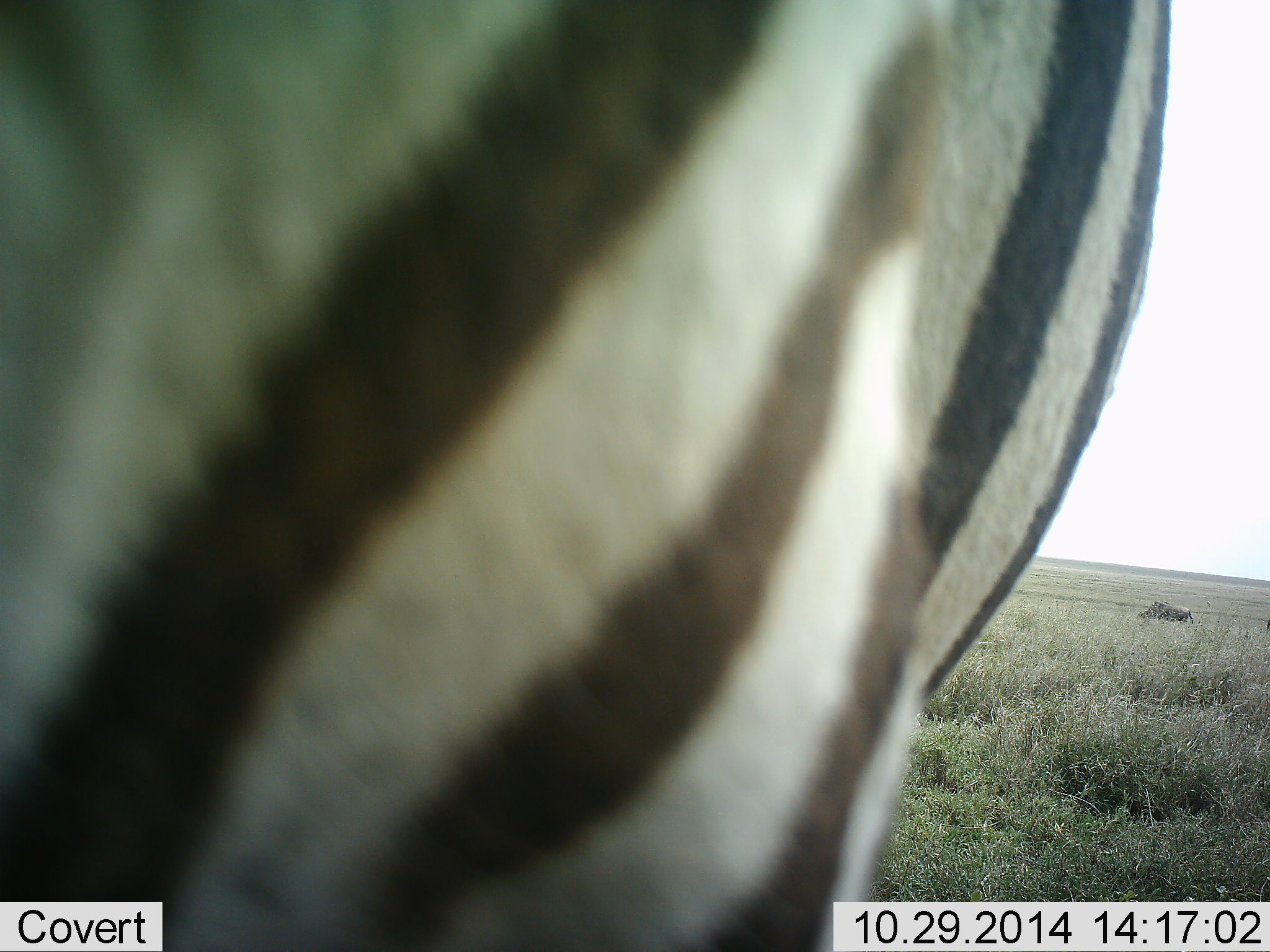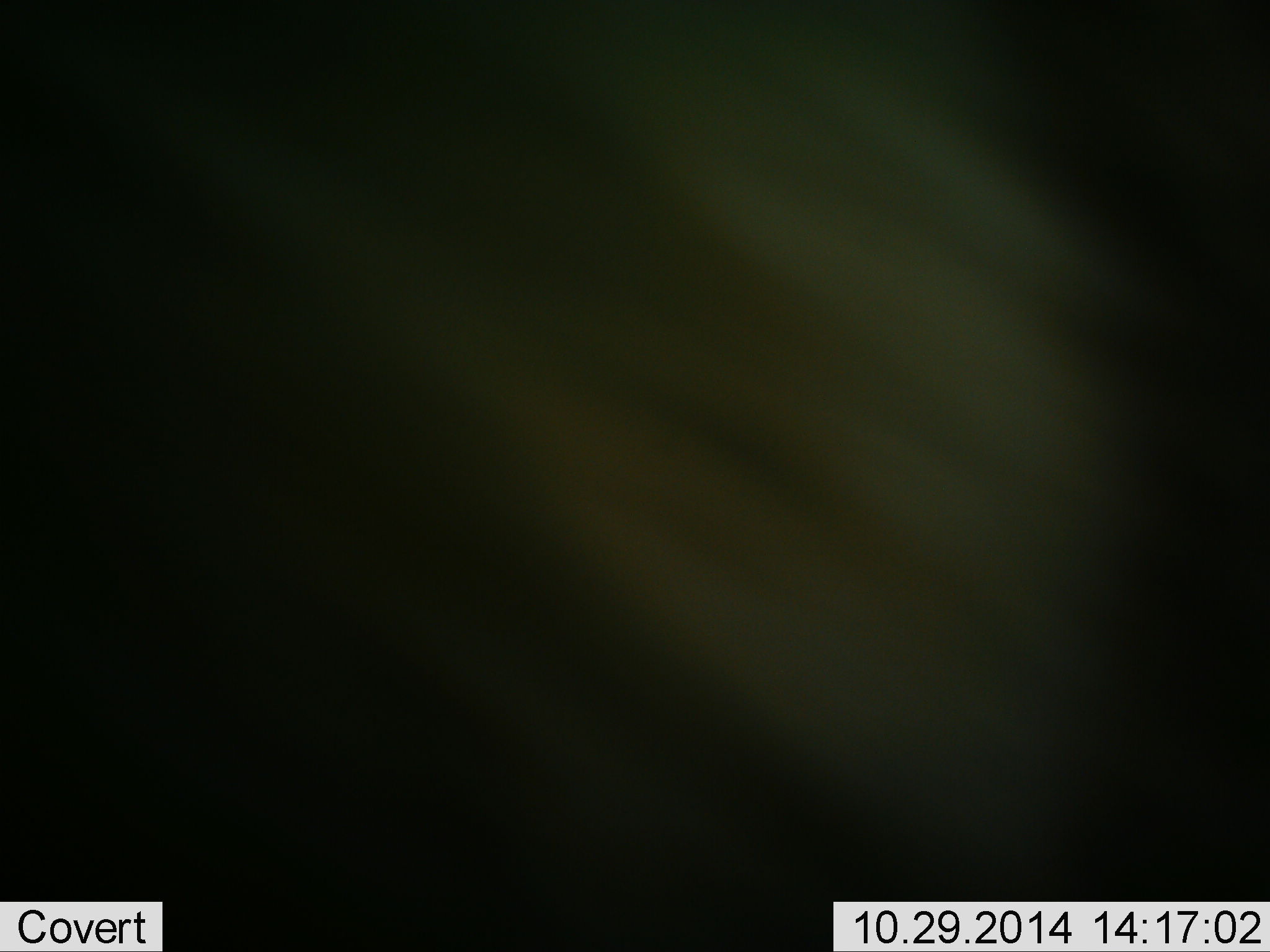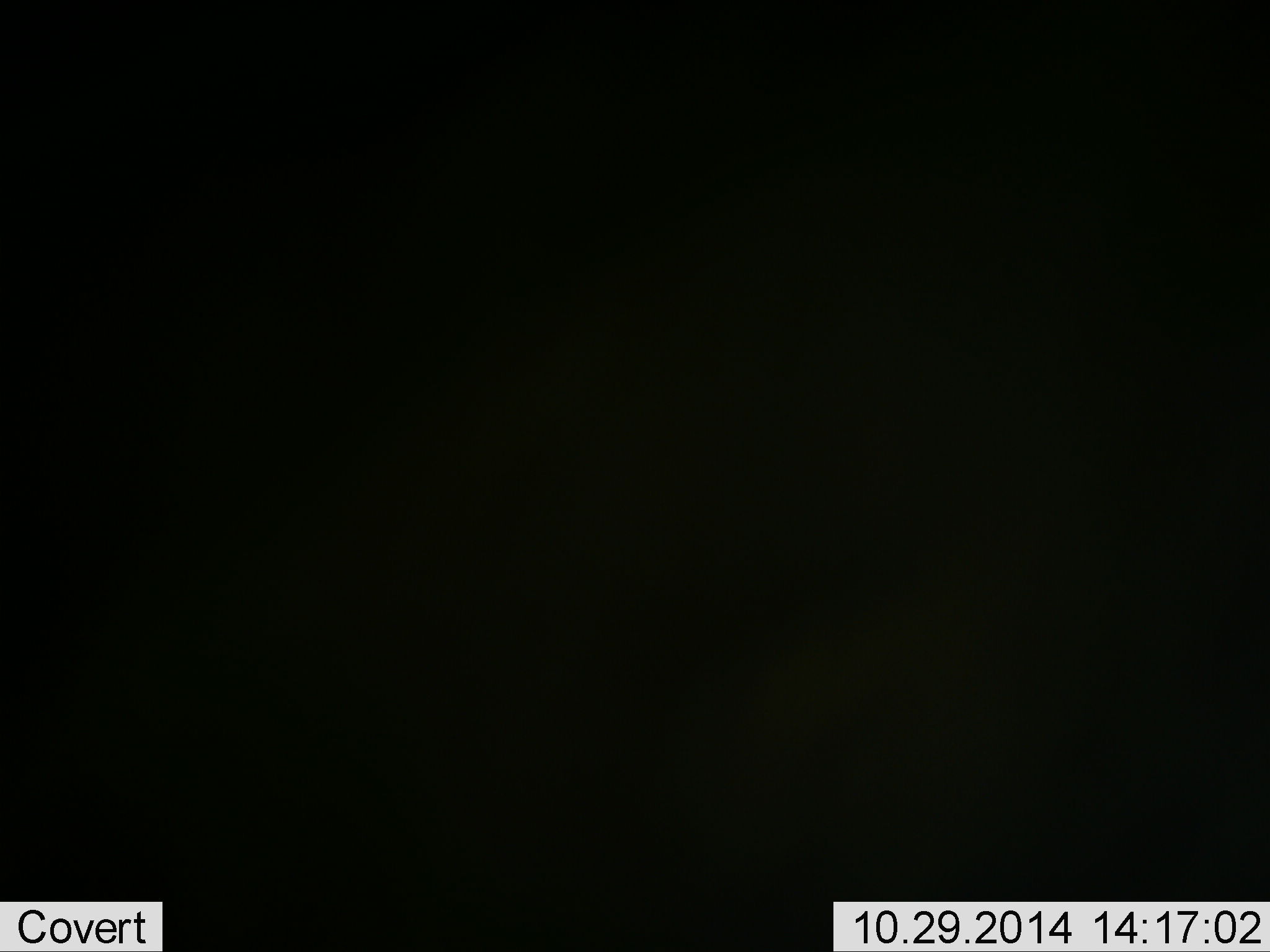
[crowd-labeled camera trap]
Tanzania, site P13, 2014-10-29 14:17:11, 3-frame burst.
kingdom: Animalia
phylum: Chordata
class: Mammalia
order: Perissodactyla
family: Equidae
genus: Equus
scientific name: Equus quagga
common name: plains zebra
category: zebra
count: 1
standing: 60%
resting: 0%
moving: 40%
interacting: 0%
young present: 0%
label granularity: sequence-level